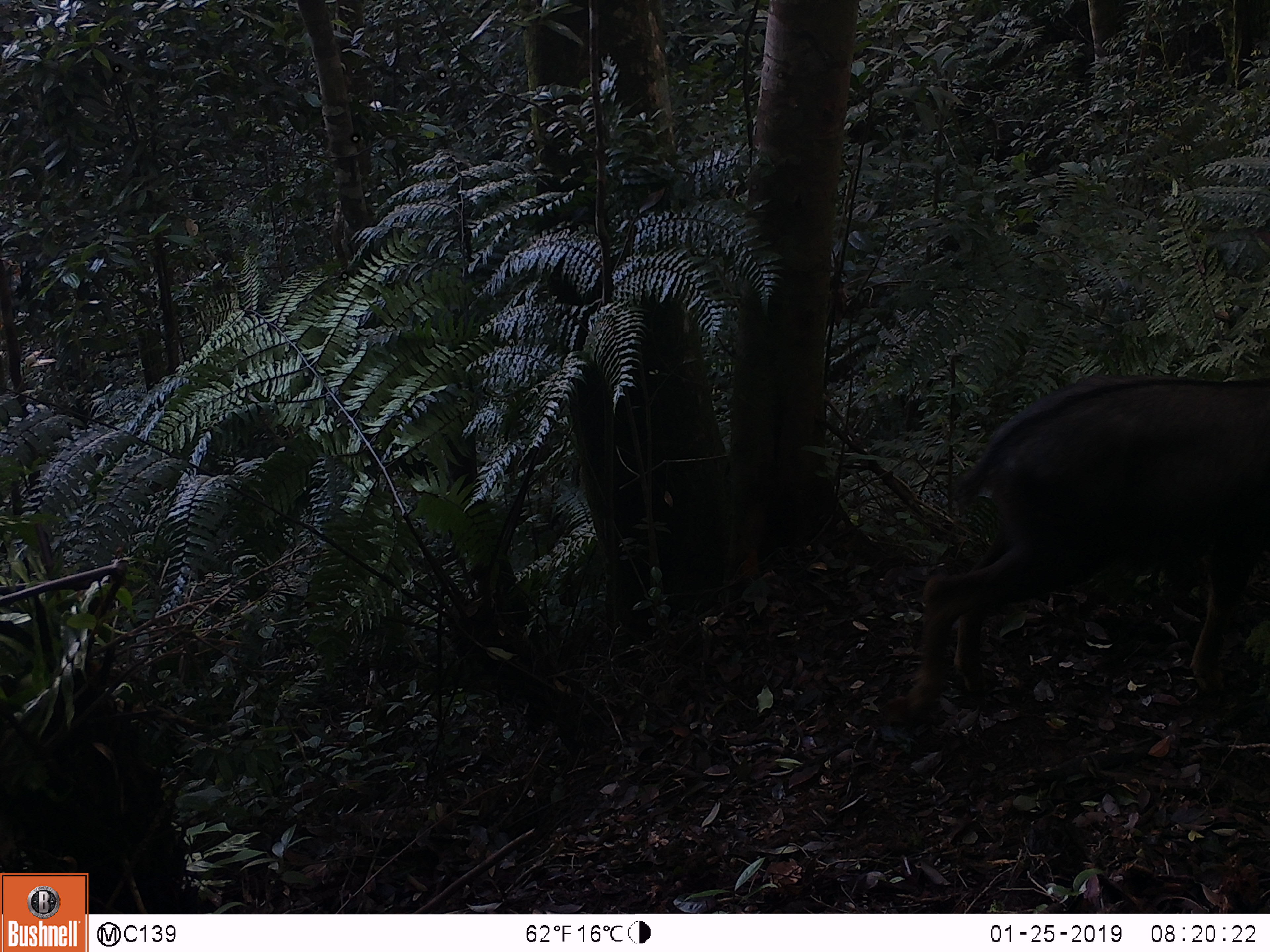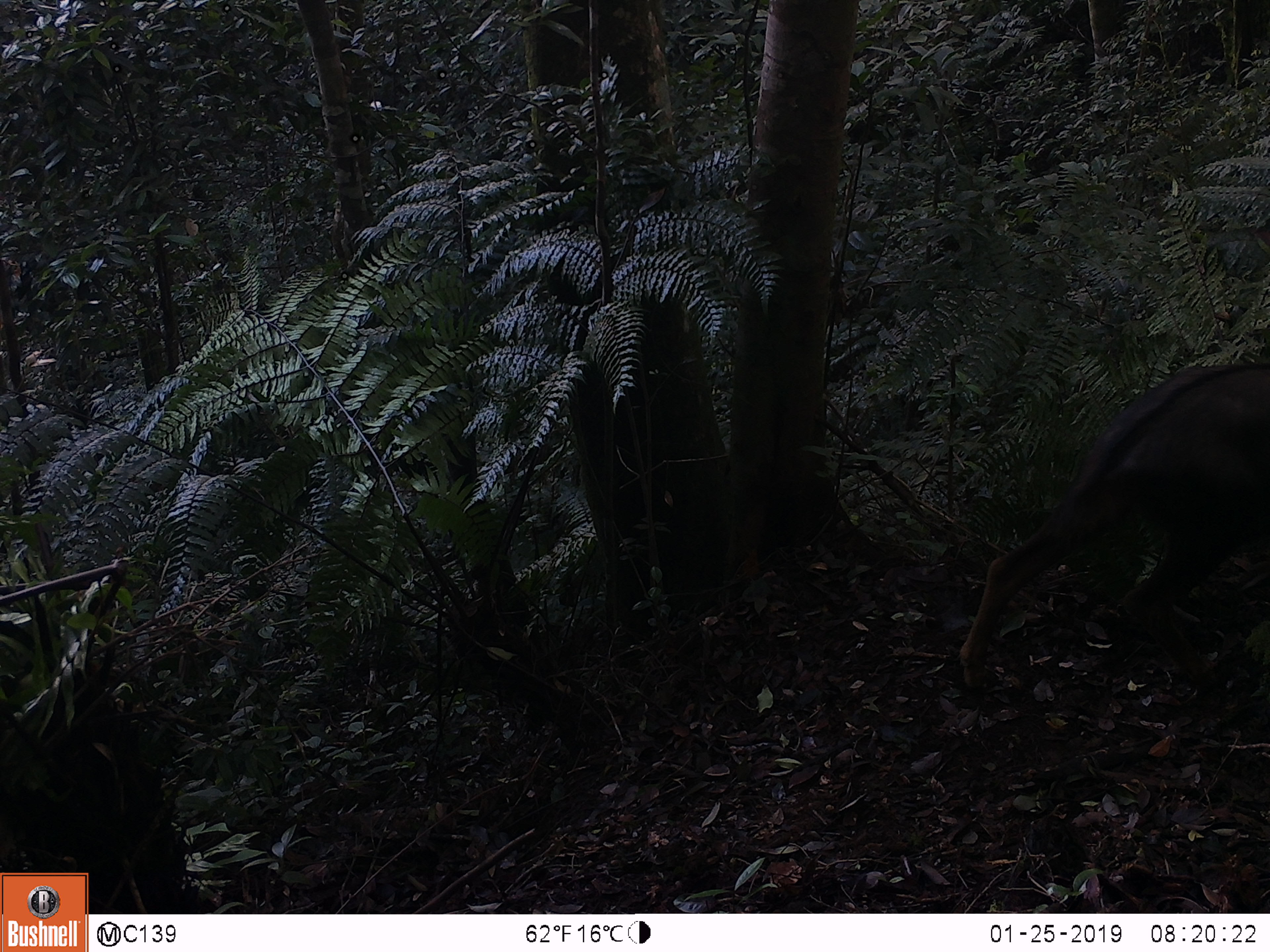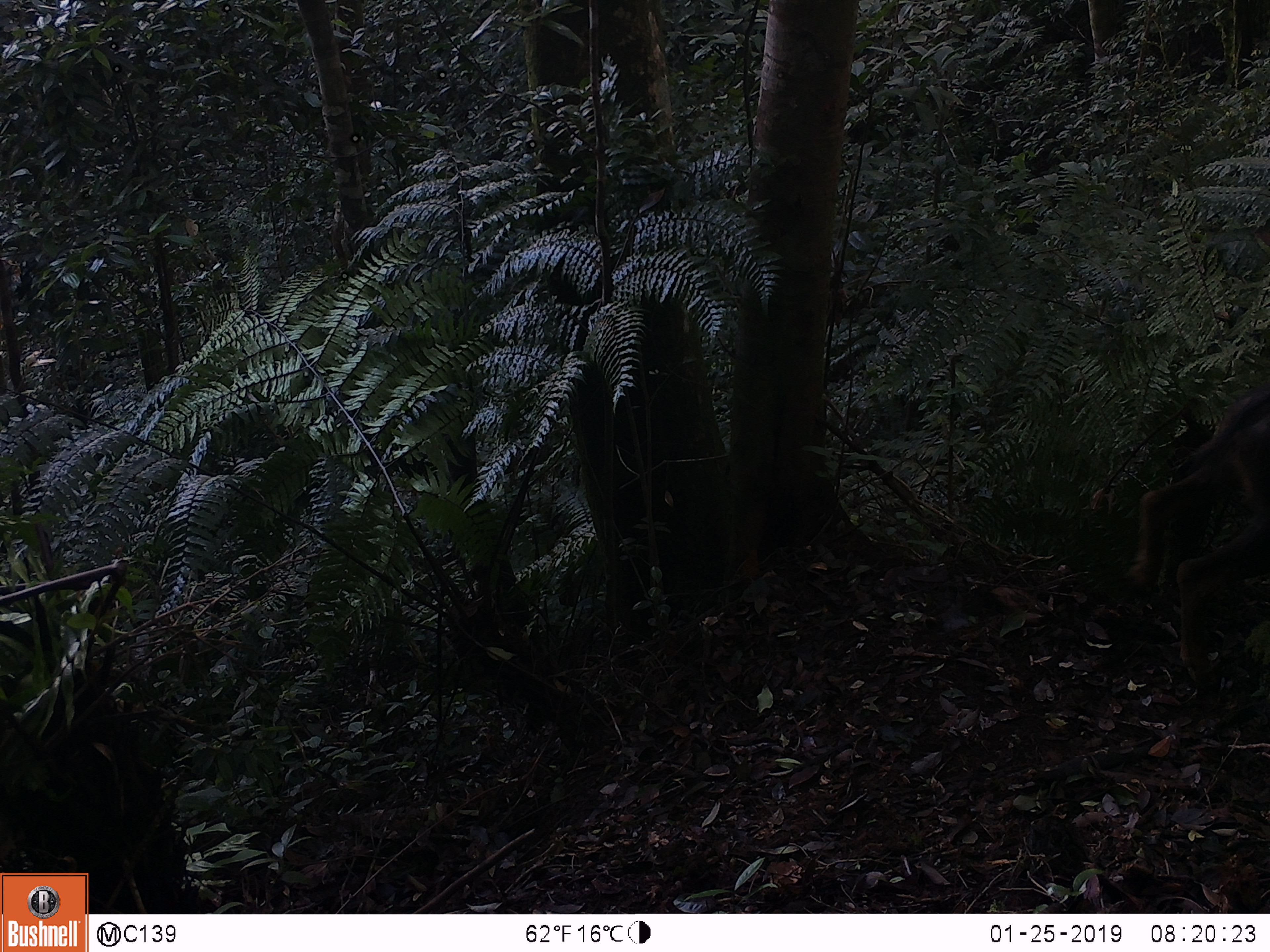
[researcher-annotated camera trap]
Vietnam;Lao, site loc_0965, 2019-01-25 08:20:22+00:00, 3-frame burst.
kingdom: Animalia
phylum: Chordata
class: Mammalia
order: Artiodactyla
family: Bovidae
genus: Capricornis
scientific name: Capricornis sumatraensis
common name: chinese serow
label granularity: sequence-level